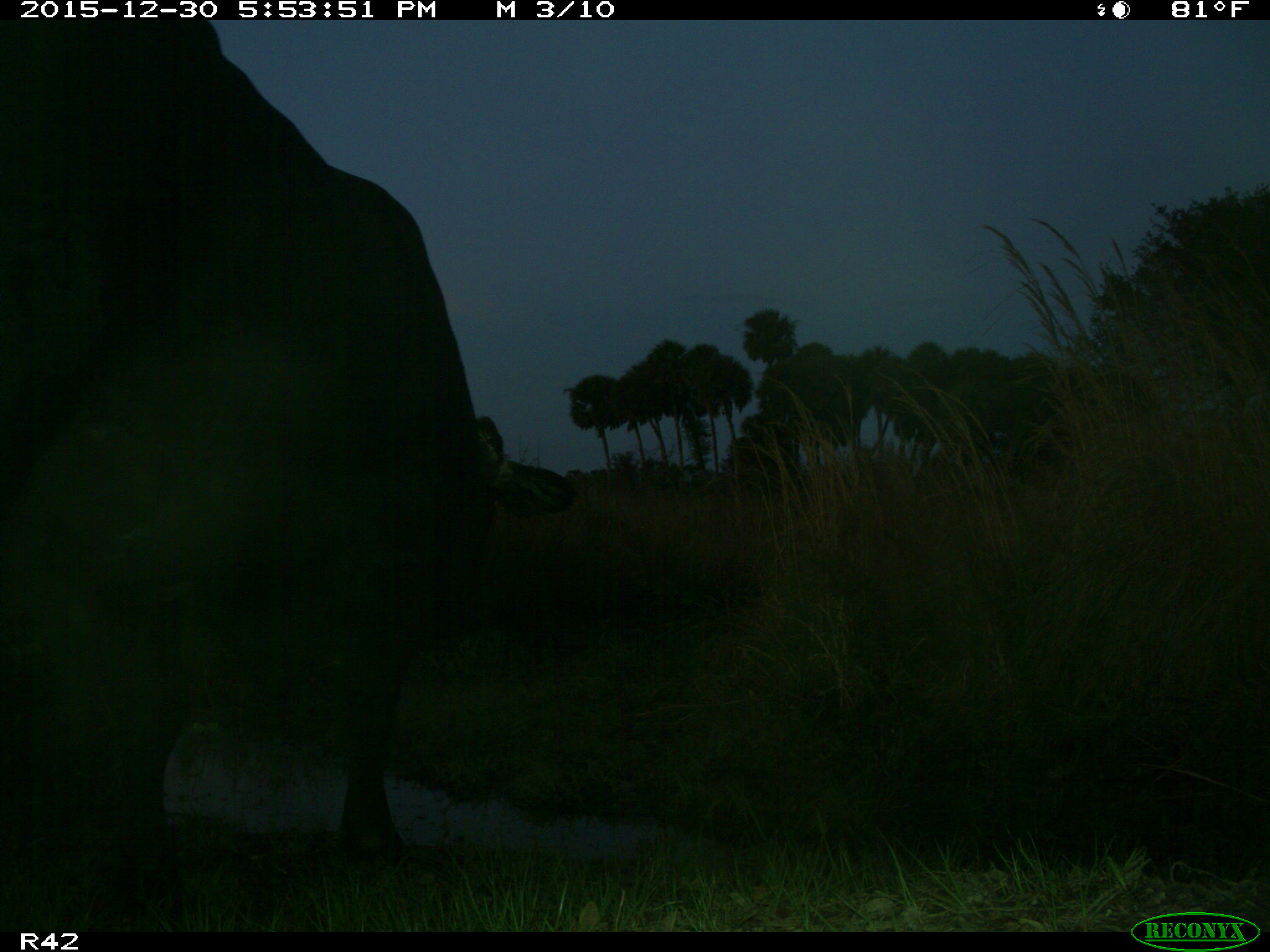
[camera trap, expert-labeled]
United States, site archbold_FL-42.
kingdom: Animalia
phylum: Chordata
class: Mammalia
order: Artiodactyla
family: Bovidae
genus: Bos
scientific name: Bos taurus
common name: domestic cow